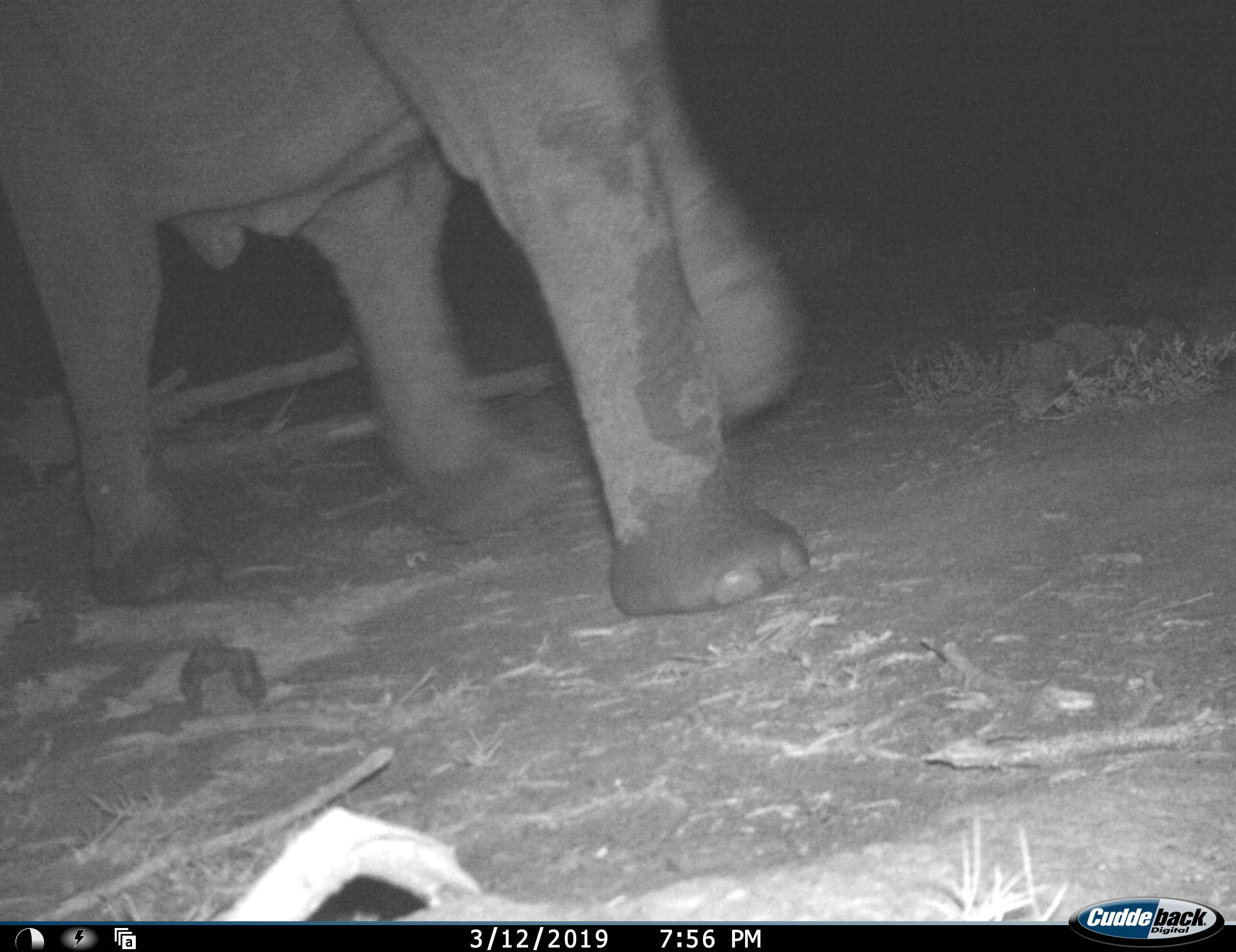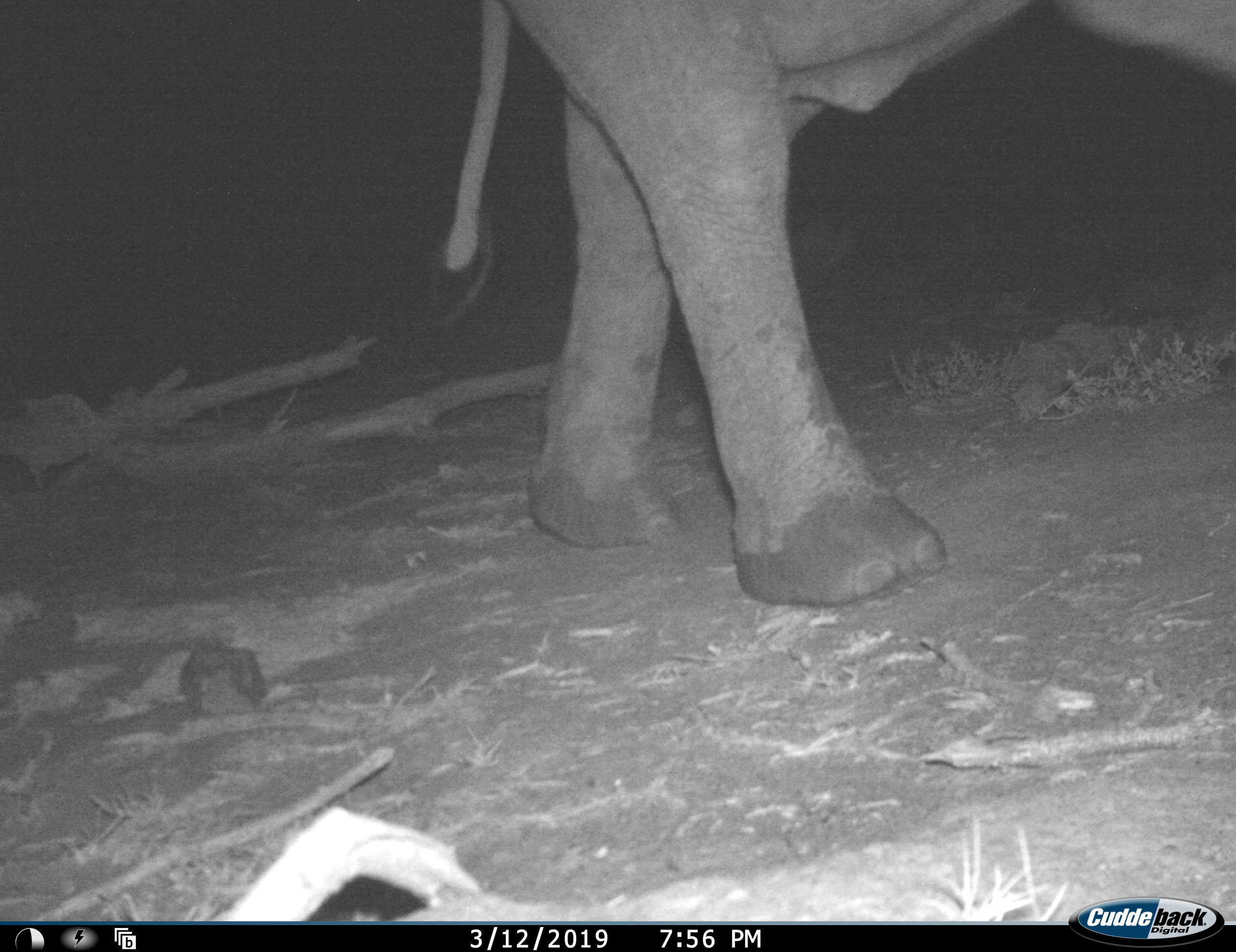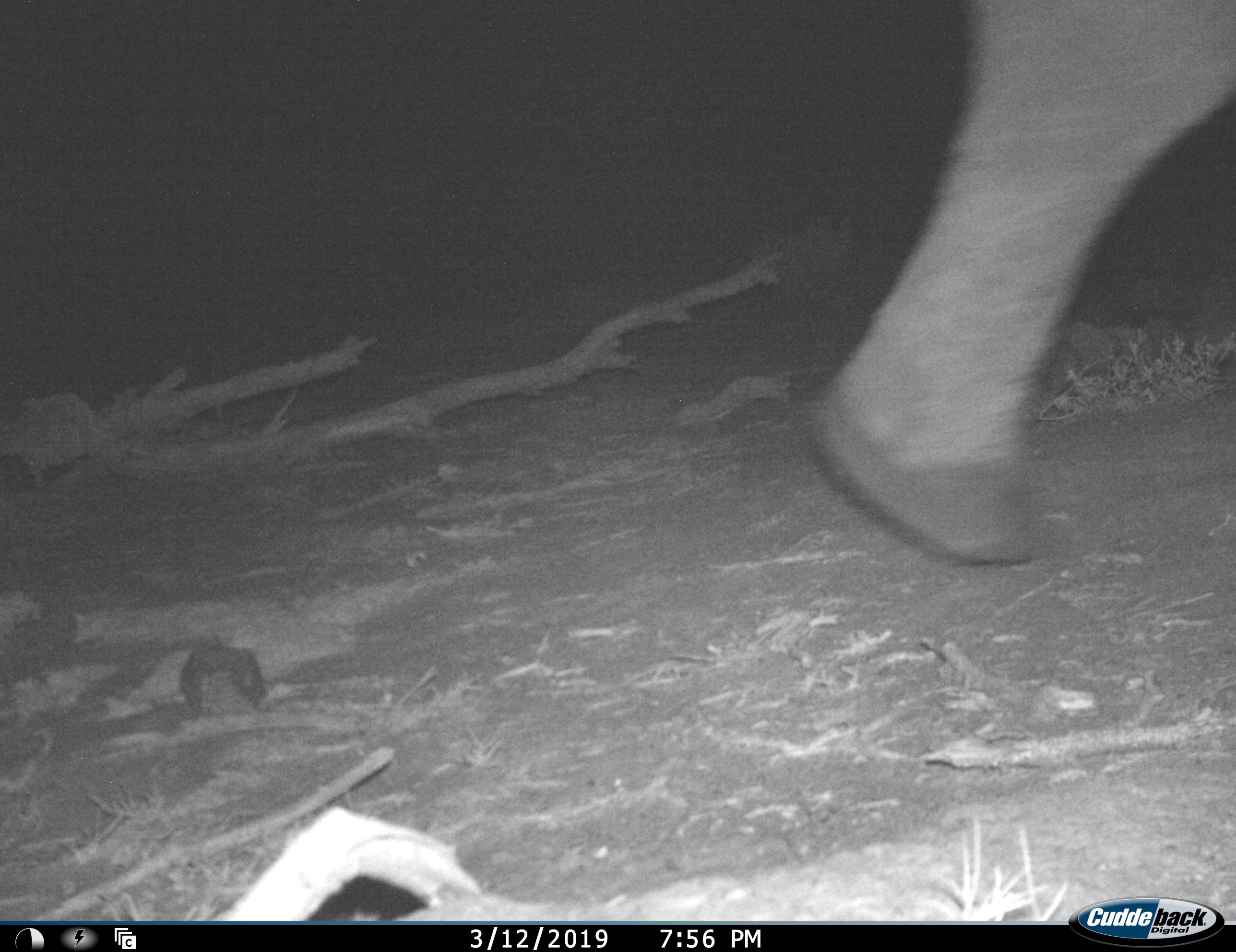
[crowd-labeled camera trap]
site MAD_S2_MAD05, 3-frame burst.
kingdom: Animalia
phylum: Chordata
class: Mammalia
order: Proboscidea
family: Elephantidae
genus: Loxodonta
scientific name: Loxodonta africana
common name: african bush elephant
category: elephant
Elephant (african bush elephant) (Loxodonta africana), count 1. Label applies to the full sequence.